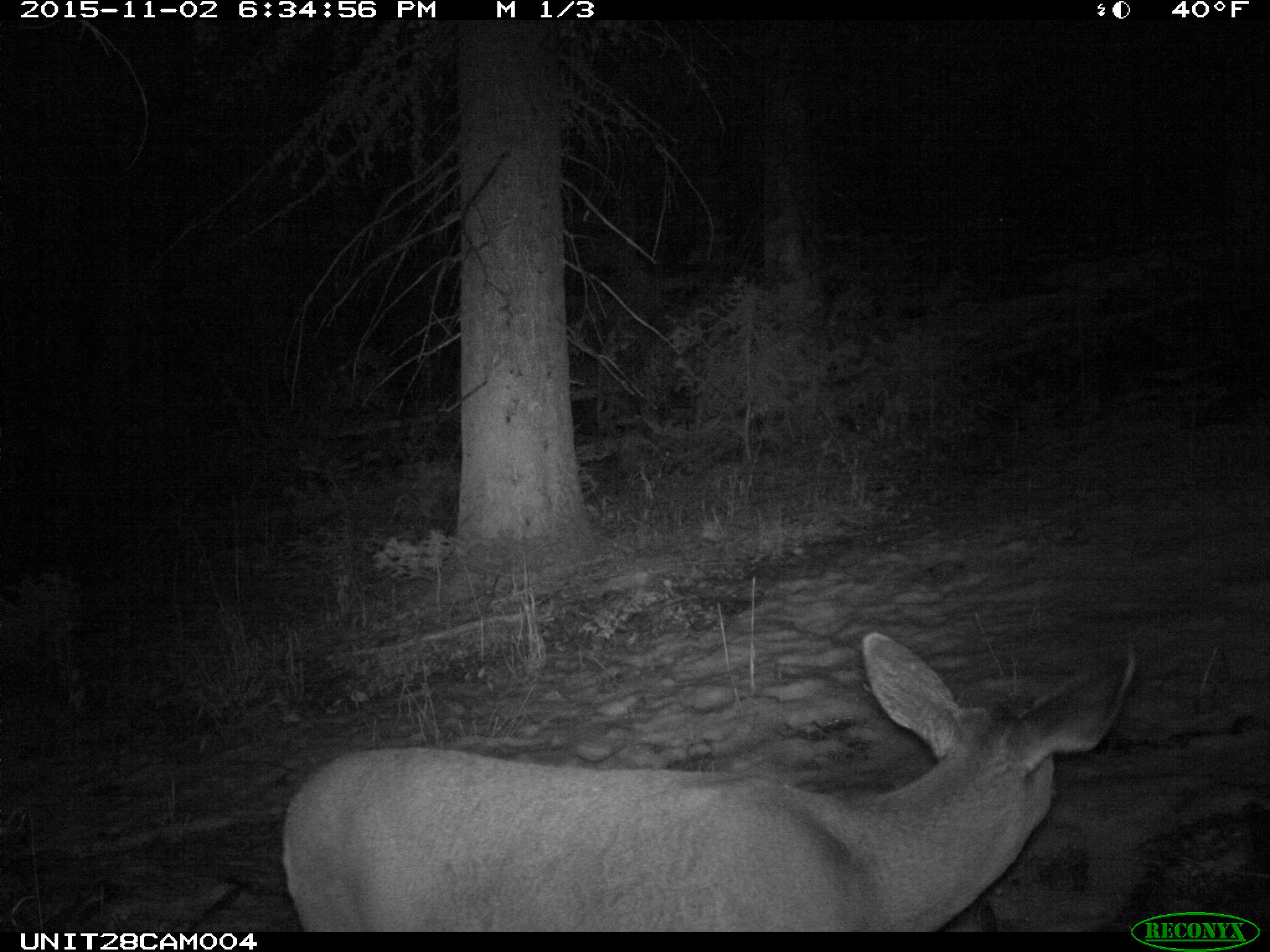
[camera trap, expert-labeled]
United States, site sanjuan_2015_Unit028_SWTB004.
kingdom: Animalia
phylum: Chordata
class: Mammalia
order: Artiodactyla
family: Cervidae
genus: Odocoileus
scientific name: Odocoileus hemionus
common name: mule deer